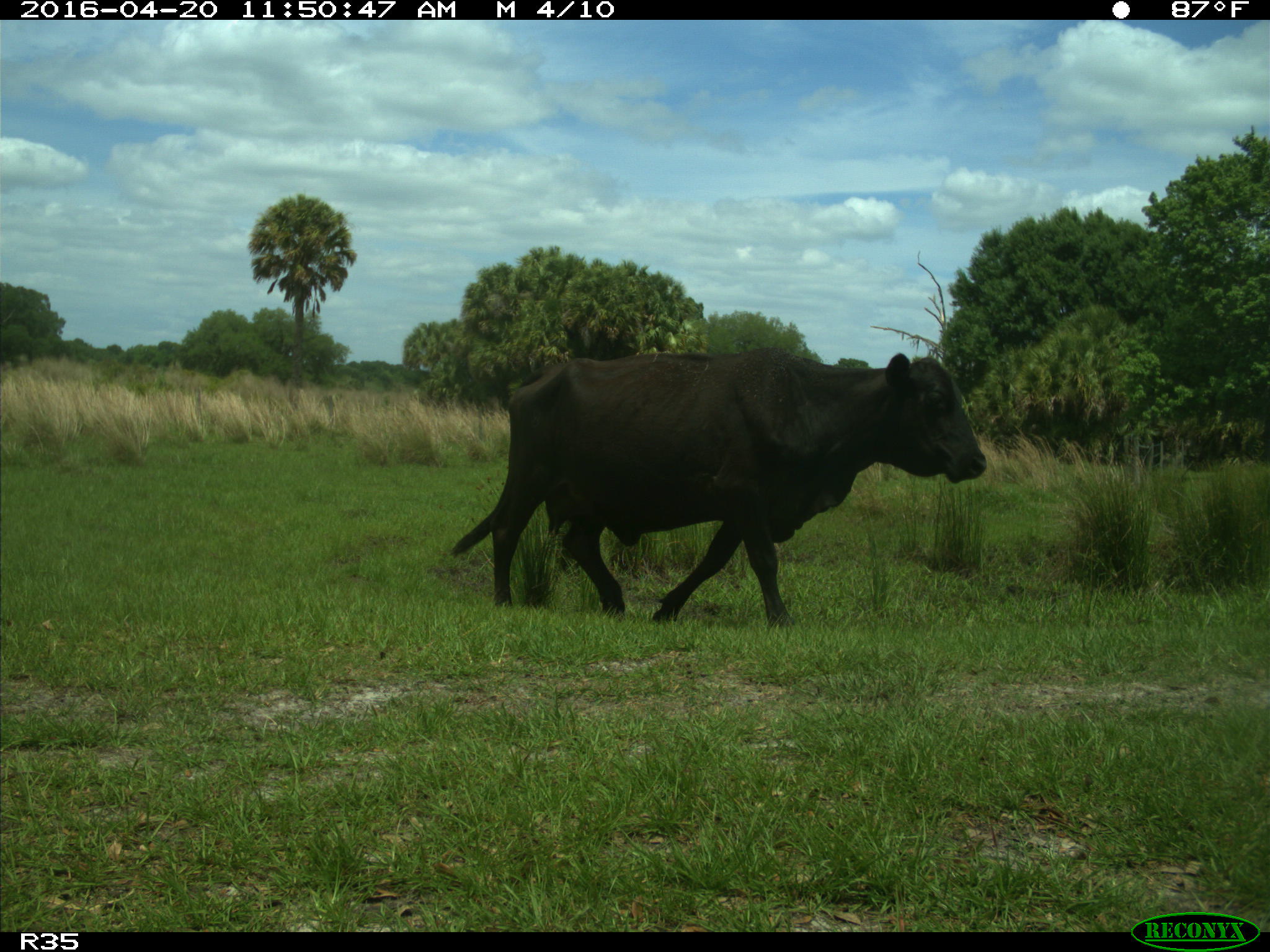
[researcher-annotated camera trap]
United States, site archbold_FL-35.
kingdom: Animalia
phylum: Chordata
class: Mammalia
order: Artiodactyla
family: Bovidae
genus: Bos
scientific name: Bos taurus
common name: domestic cow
Bos taurus (domestic cow).